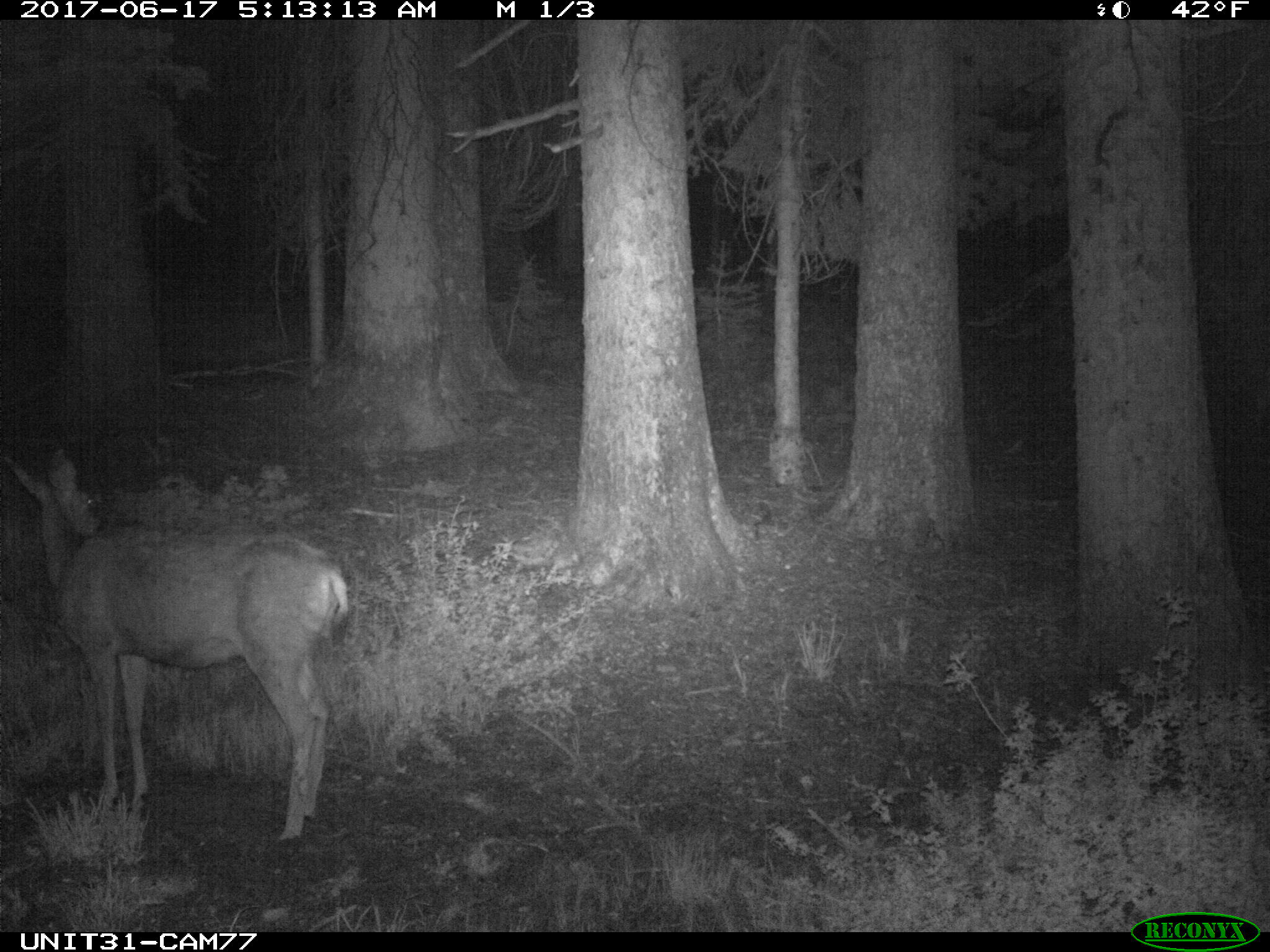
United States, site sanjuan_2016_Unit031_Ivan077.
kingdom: Animalia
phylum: Chordata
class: Mammalia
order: Artiodactyla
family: Cervidae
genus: Odocoileus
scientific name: Odocoileus hemionus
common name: mule deer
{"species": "Odocoileus hemionus (mule deer)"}